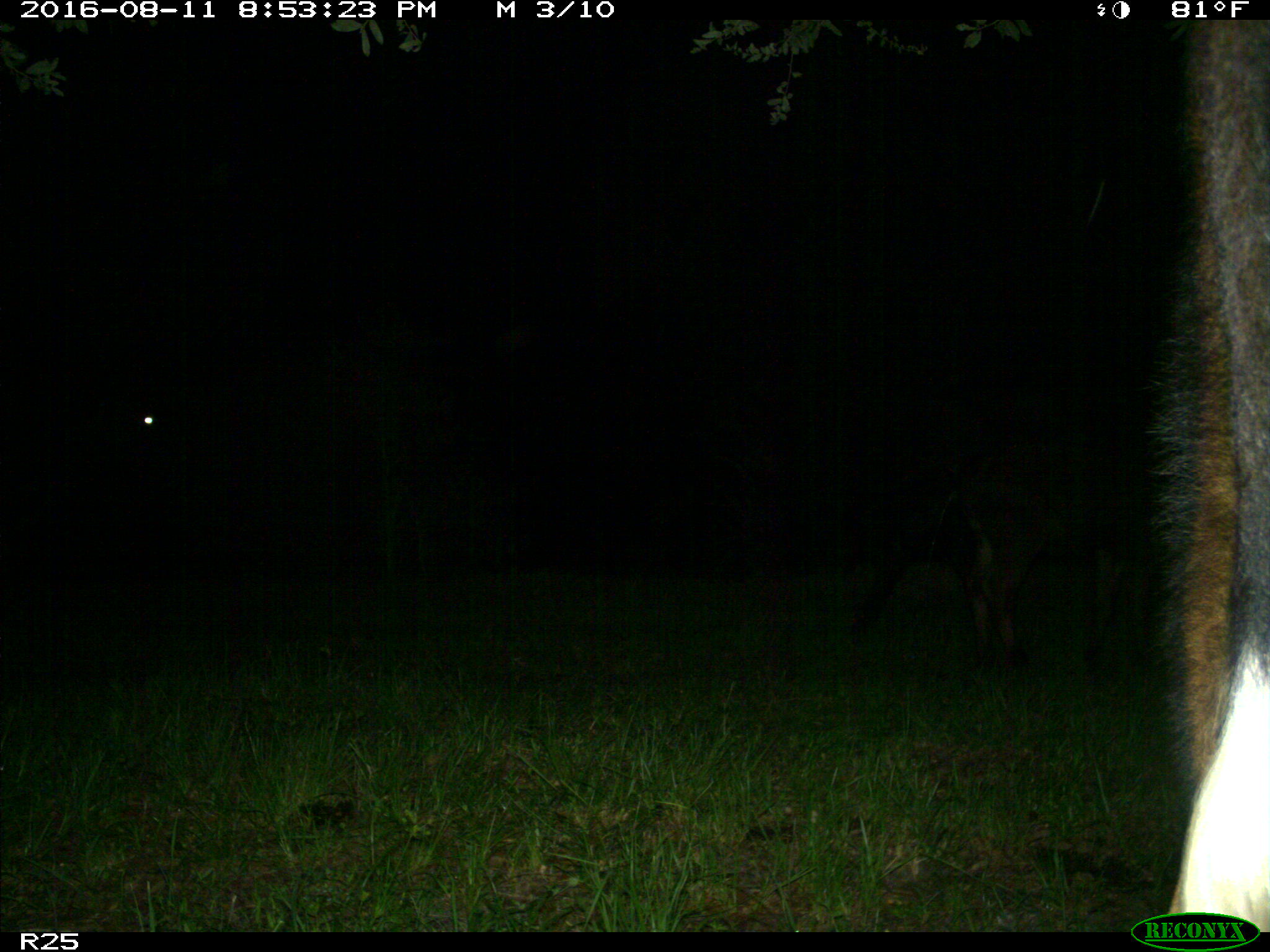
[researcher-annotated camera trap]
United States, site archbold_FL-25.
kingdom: Animalia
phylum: Chordata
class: Mammalia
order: Artiodactyla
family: Bovidae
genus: Bos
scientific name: Bos taurus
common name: domestic cow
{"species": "Bos taurus (domestic cow)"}